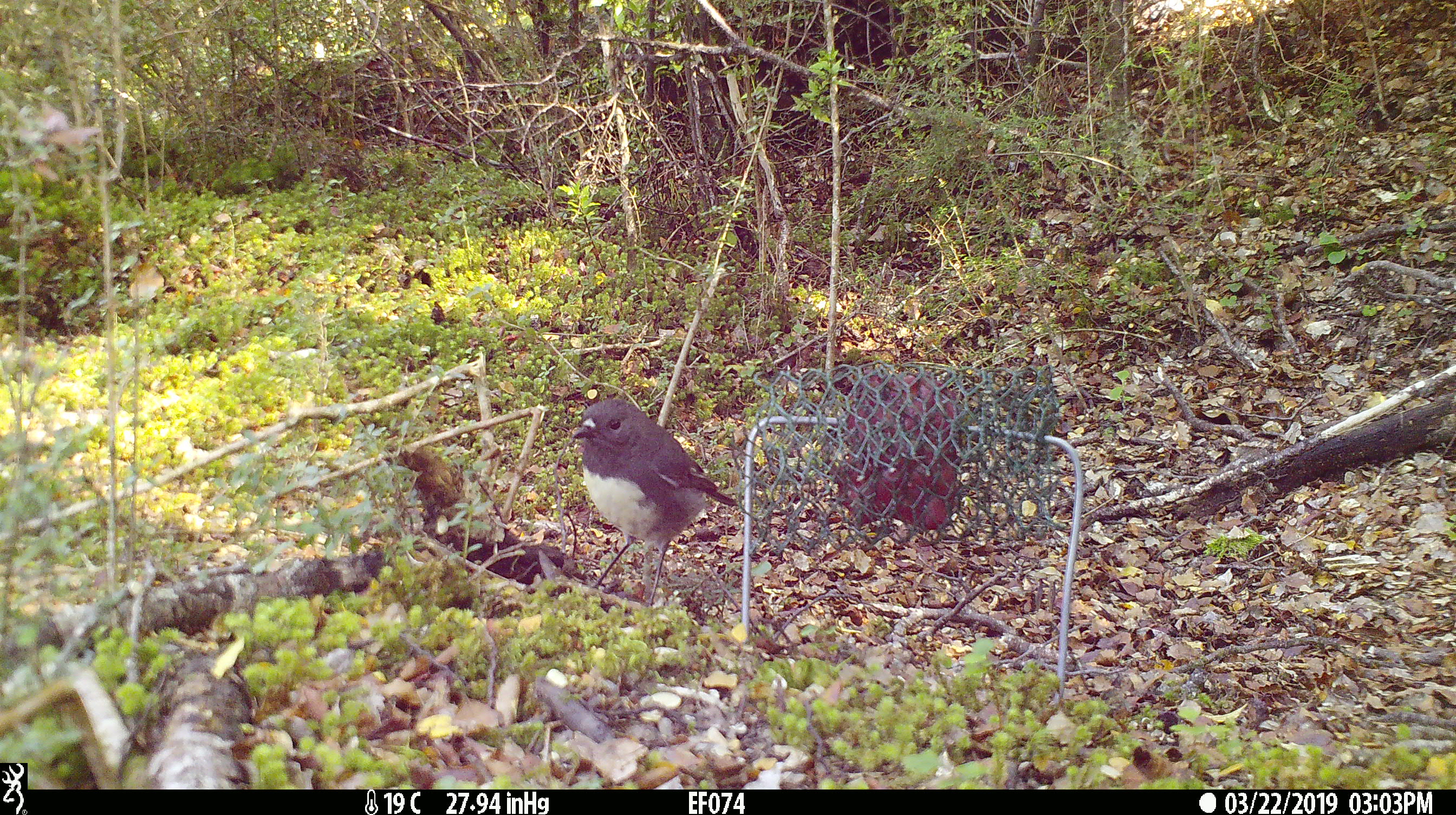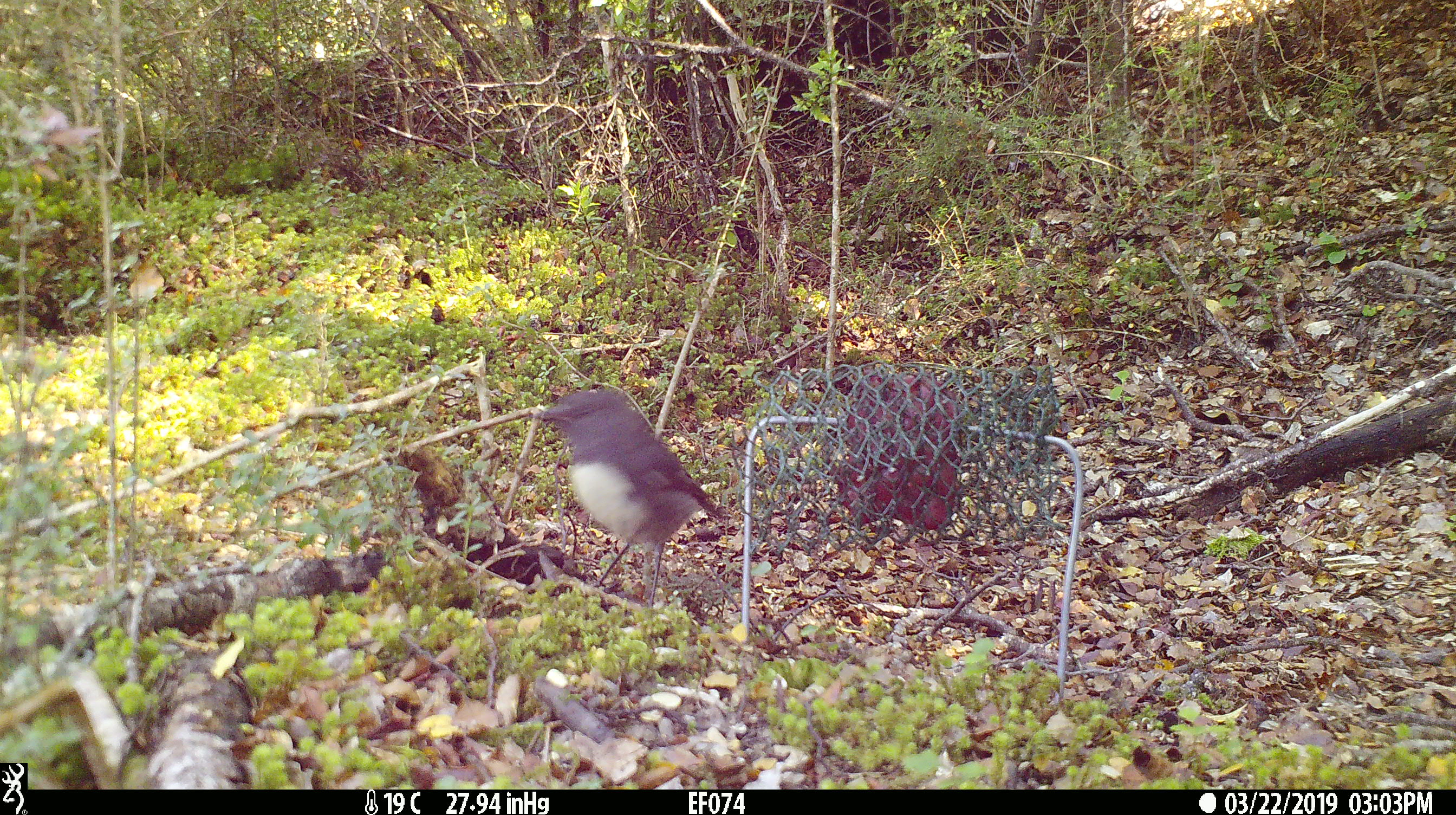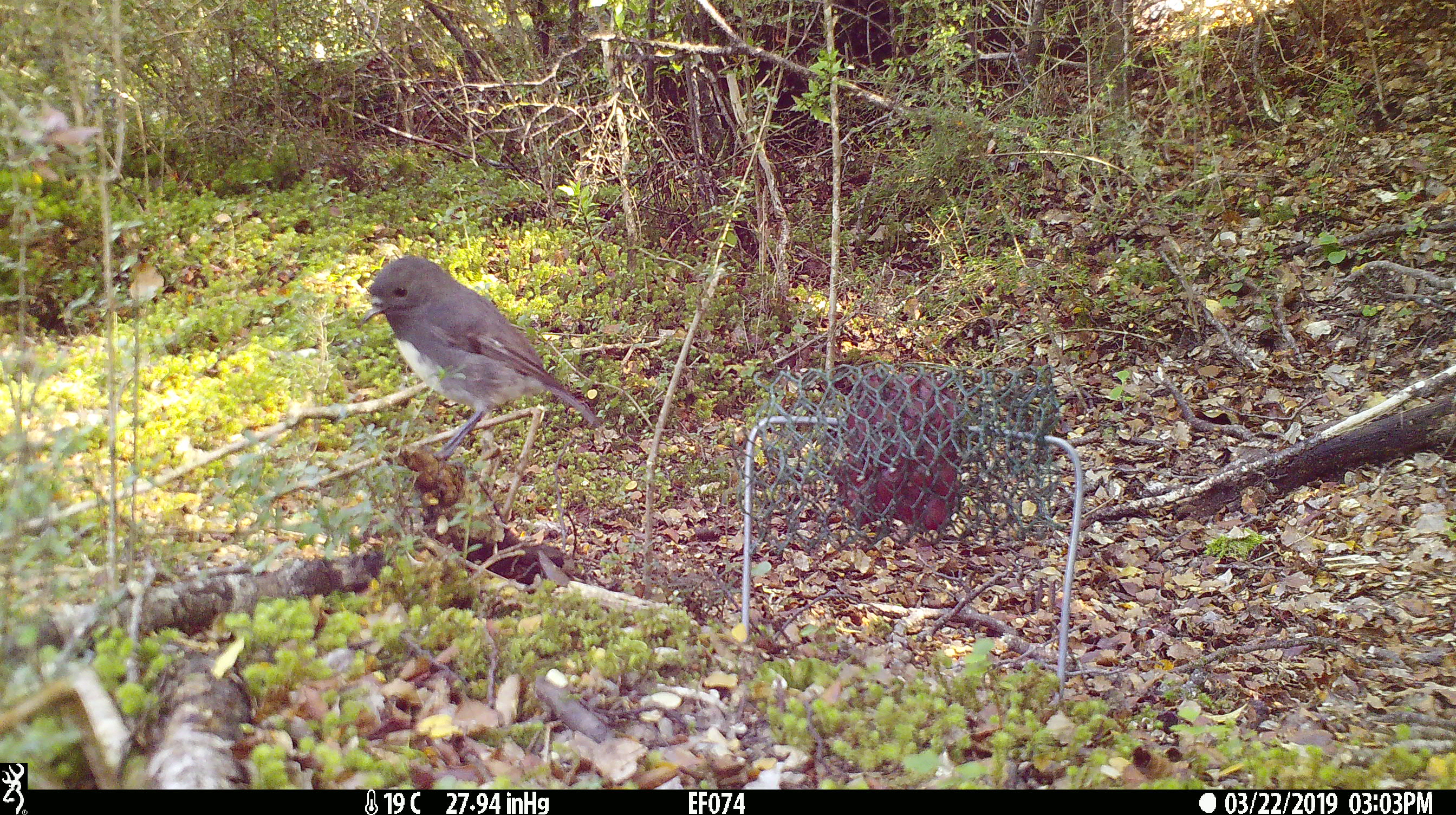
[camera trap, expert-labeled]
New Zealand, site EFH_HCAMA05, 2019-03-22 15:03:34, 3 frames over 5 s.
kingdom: Animalia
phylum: Chordata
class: Aves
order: Passeriformes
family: Petroicidae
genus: Petroica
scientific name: Petroica australis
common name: new zealand robin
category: robin